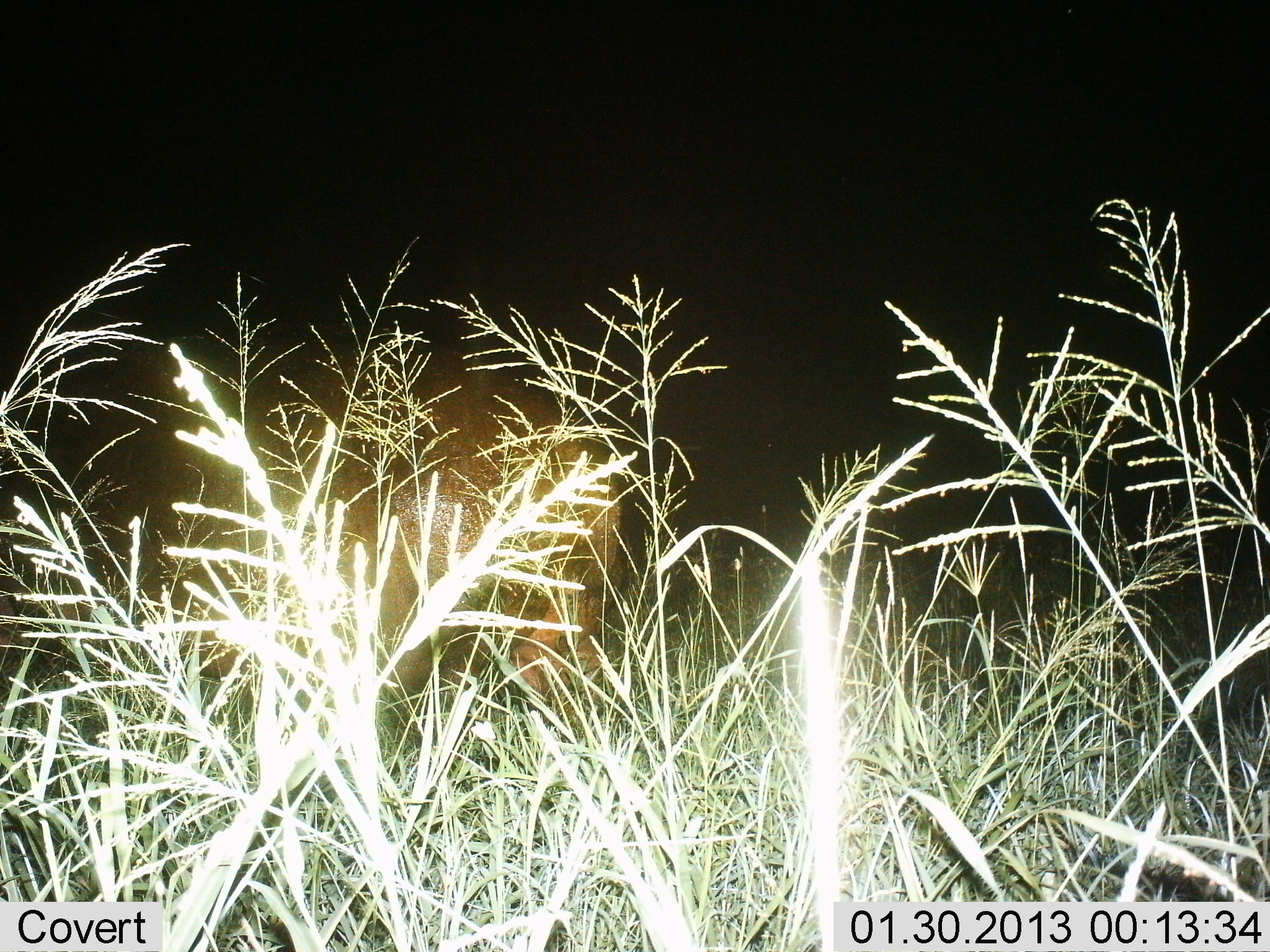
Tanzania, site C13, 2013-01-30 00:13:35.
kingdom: Animalia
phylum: Chordata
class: Mammalia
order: Artiodactyla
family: Hippopotamidae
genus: Hippopotamus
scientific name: Hippopotamus amphibius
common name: hippopotamus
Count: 1.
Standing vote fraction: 73%.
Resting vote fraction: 0%.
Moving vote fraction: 9%.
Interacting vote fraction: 0%.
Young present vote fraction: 0%.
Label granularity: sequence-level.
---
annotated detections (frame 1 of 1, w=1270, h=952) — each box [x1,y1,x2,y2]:
animal: [183,350,626,769]